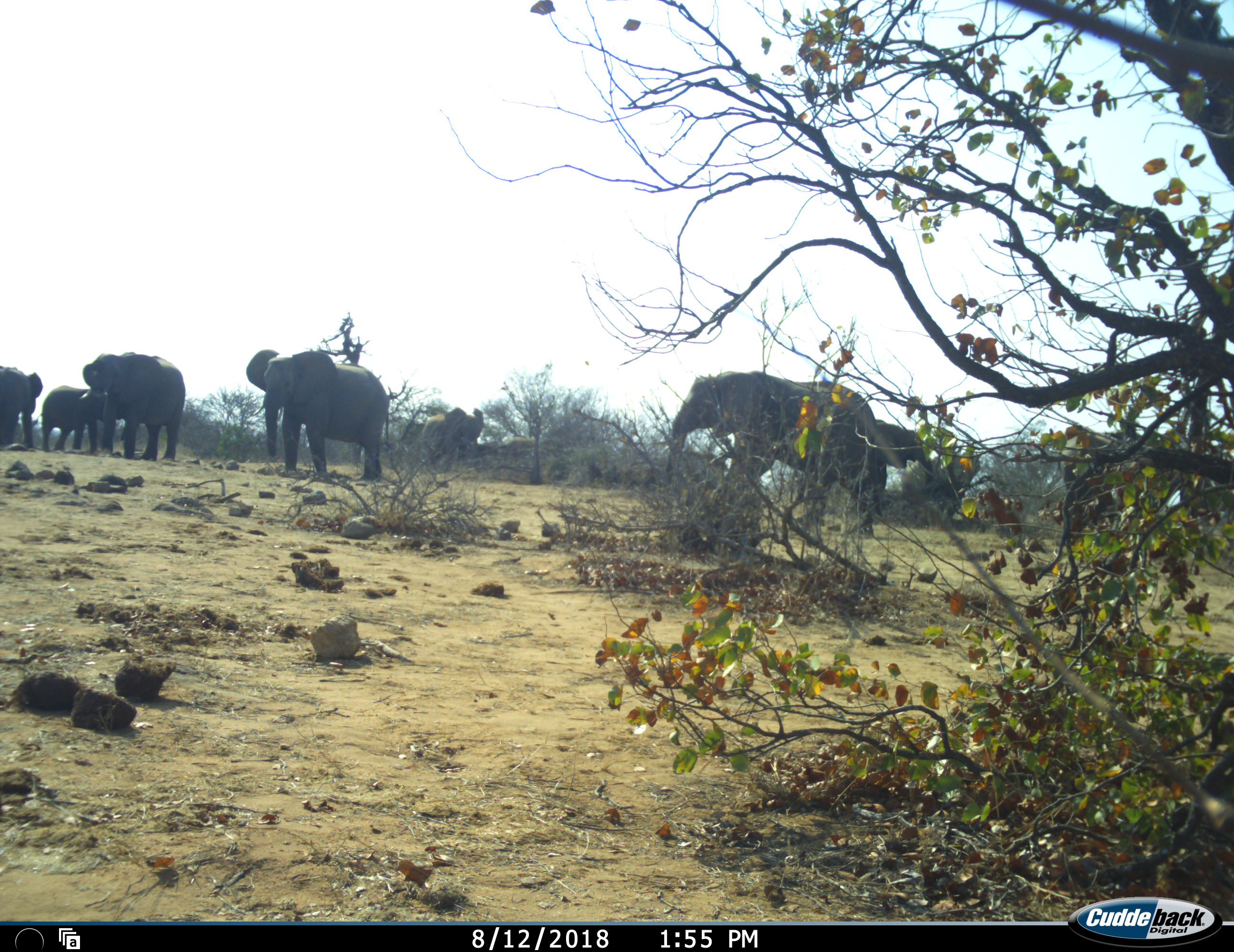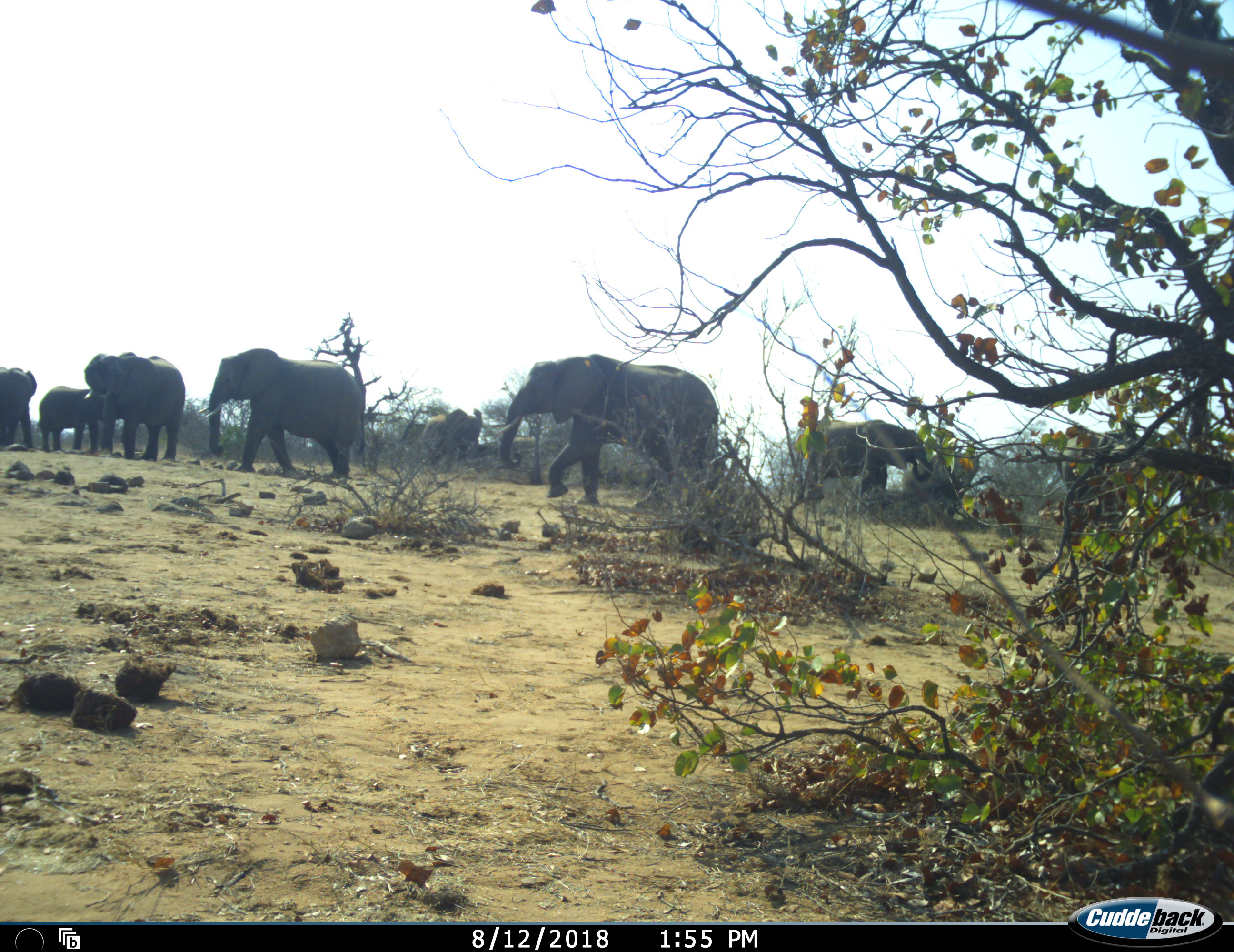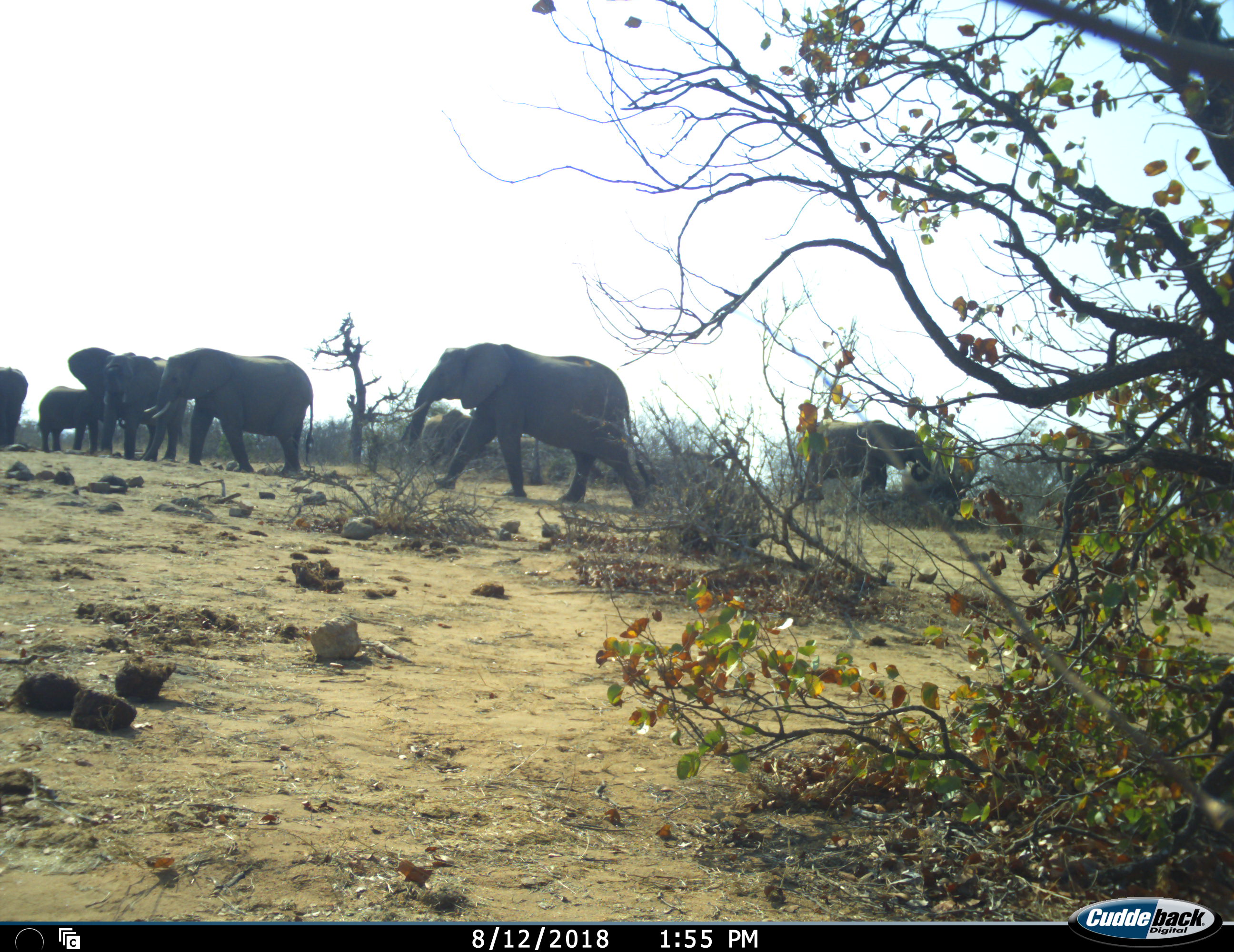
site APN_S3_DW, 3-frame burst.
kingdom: Animalia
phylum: Chordata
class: Mammalia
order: Proboscidea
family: Elephantidae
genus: Loxodonta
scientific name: Loxodonta africana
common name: african bush elephant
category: elephant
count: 7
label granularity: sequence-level